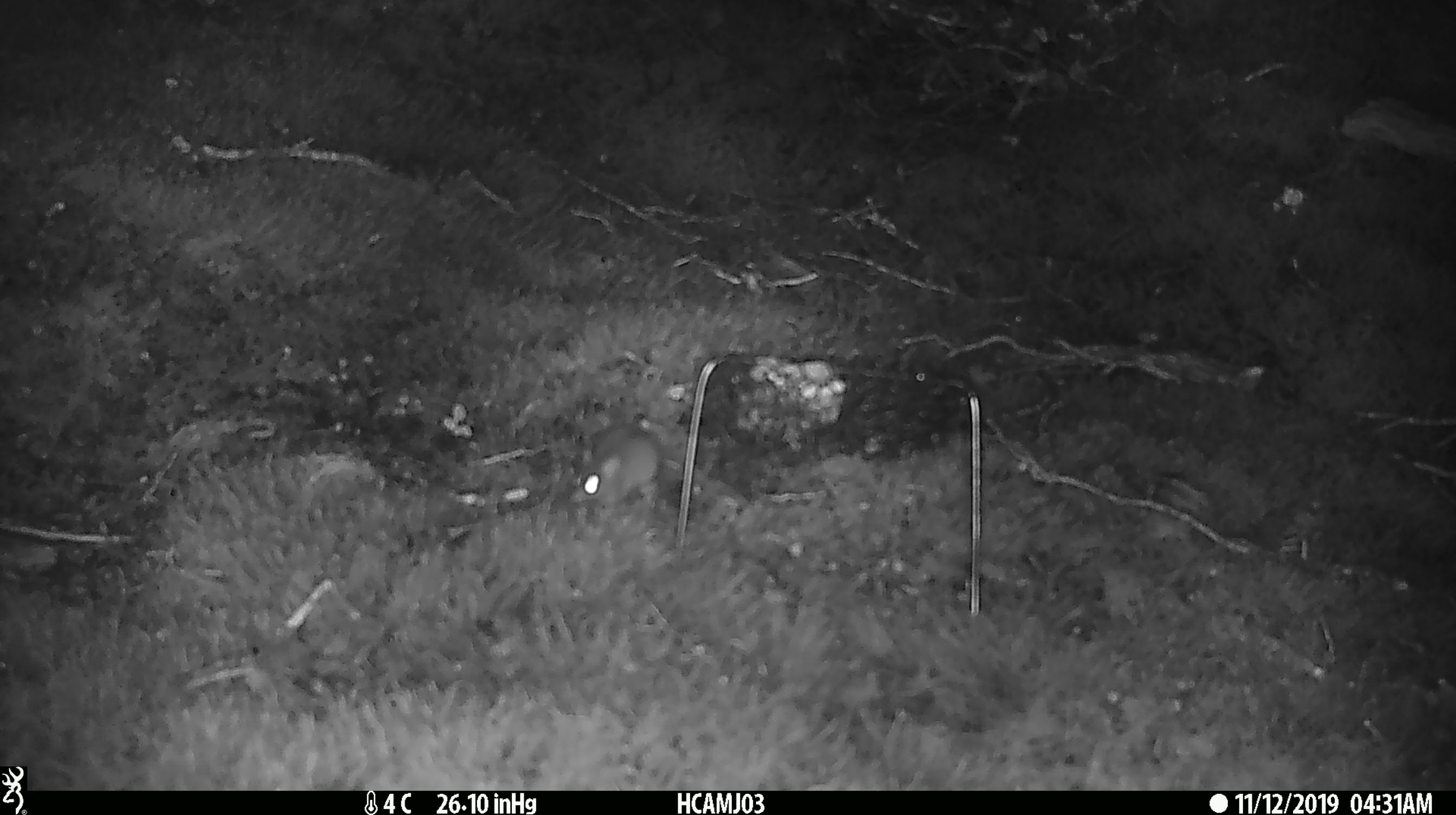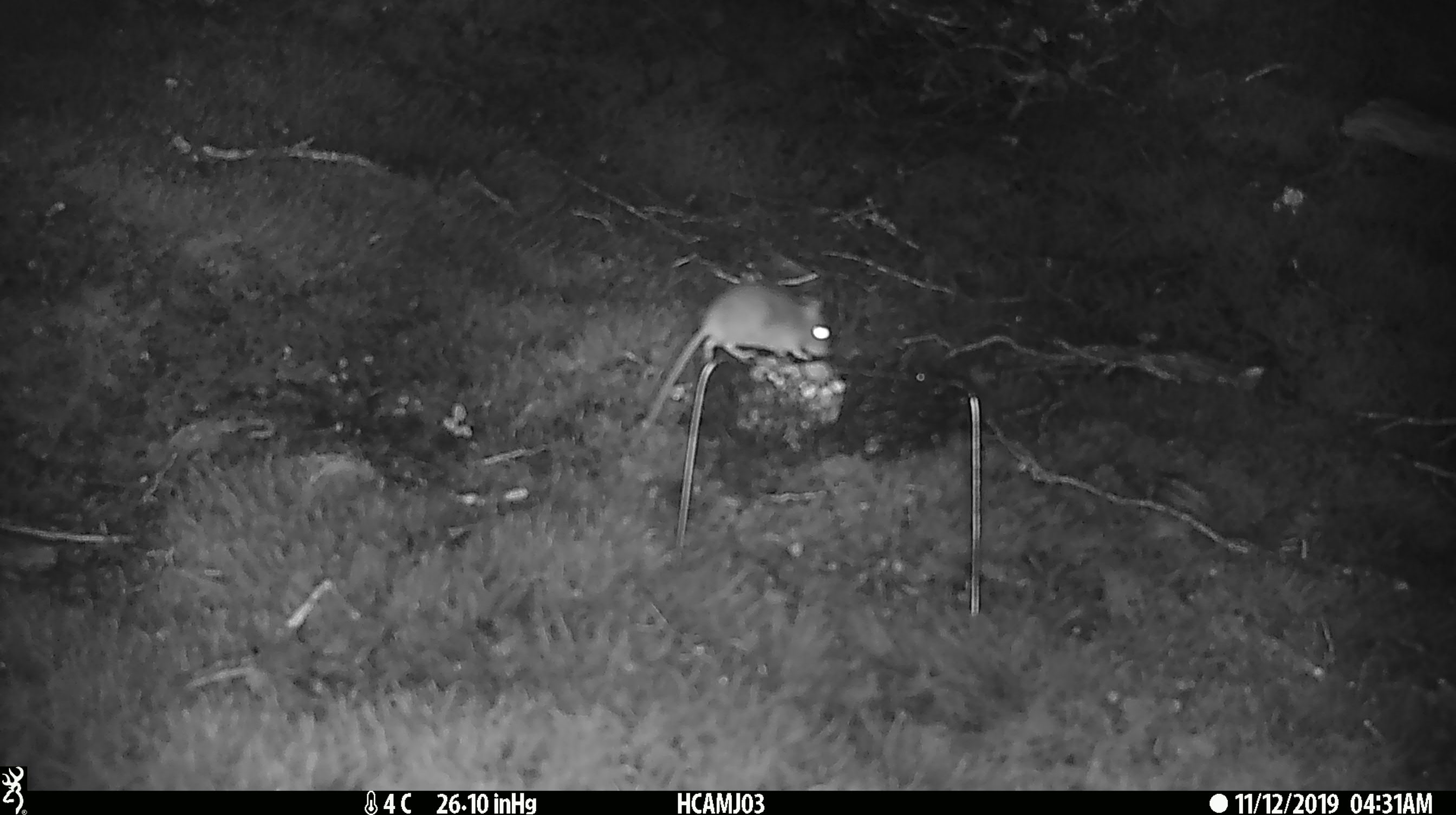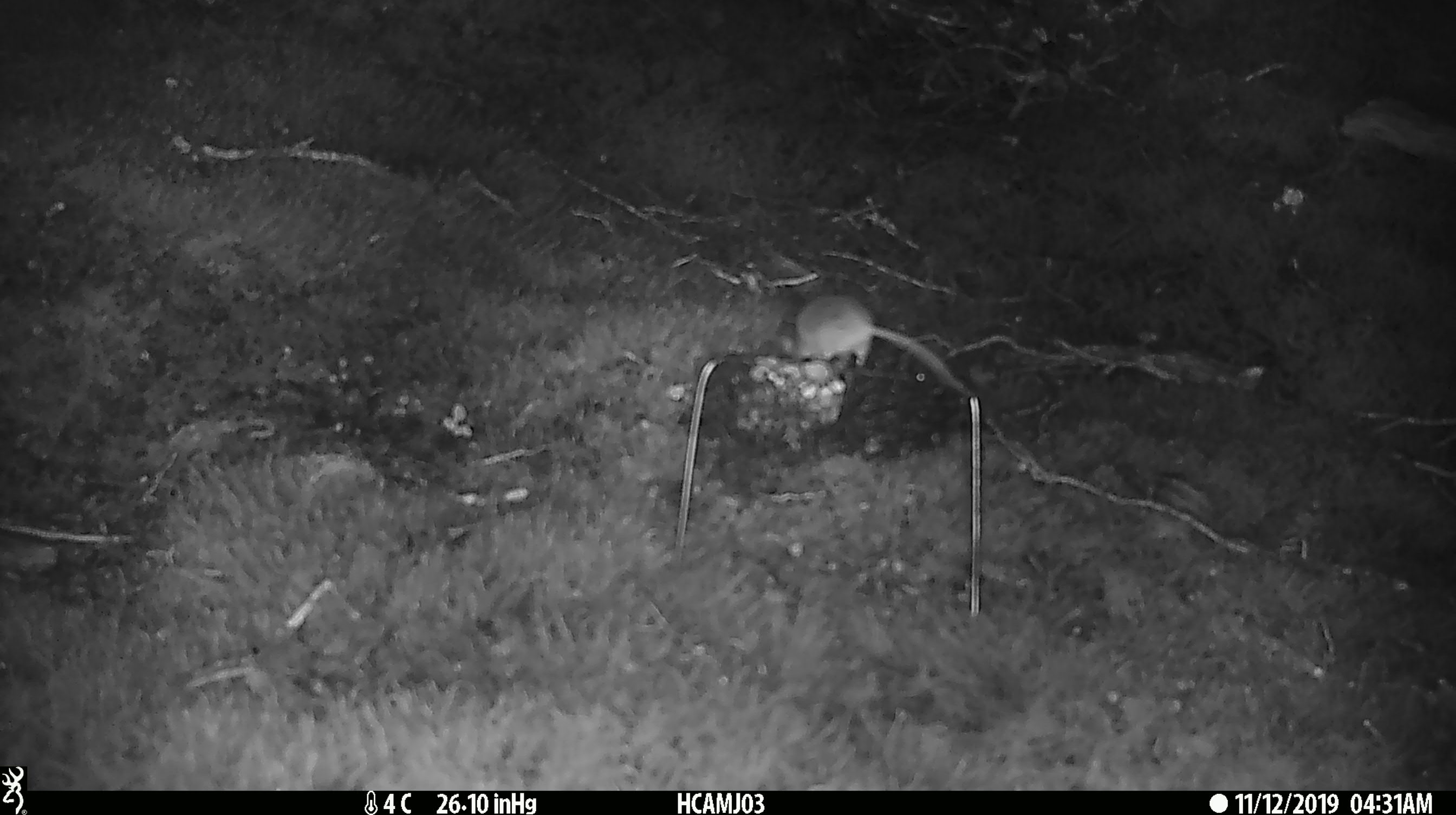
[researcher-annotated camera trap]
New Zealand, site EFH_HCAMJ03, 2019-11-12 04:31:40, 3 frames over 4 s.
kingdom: Animalia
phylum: Chordata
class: Mammalia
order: Rodentia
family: Muridae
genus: Mus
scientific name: Mus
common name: mouse